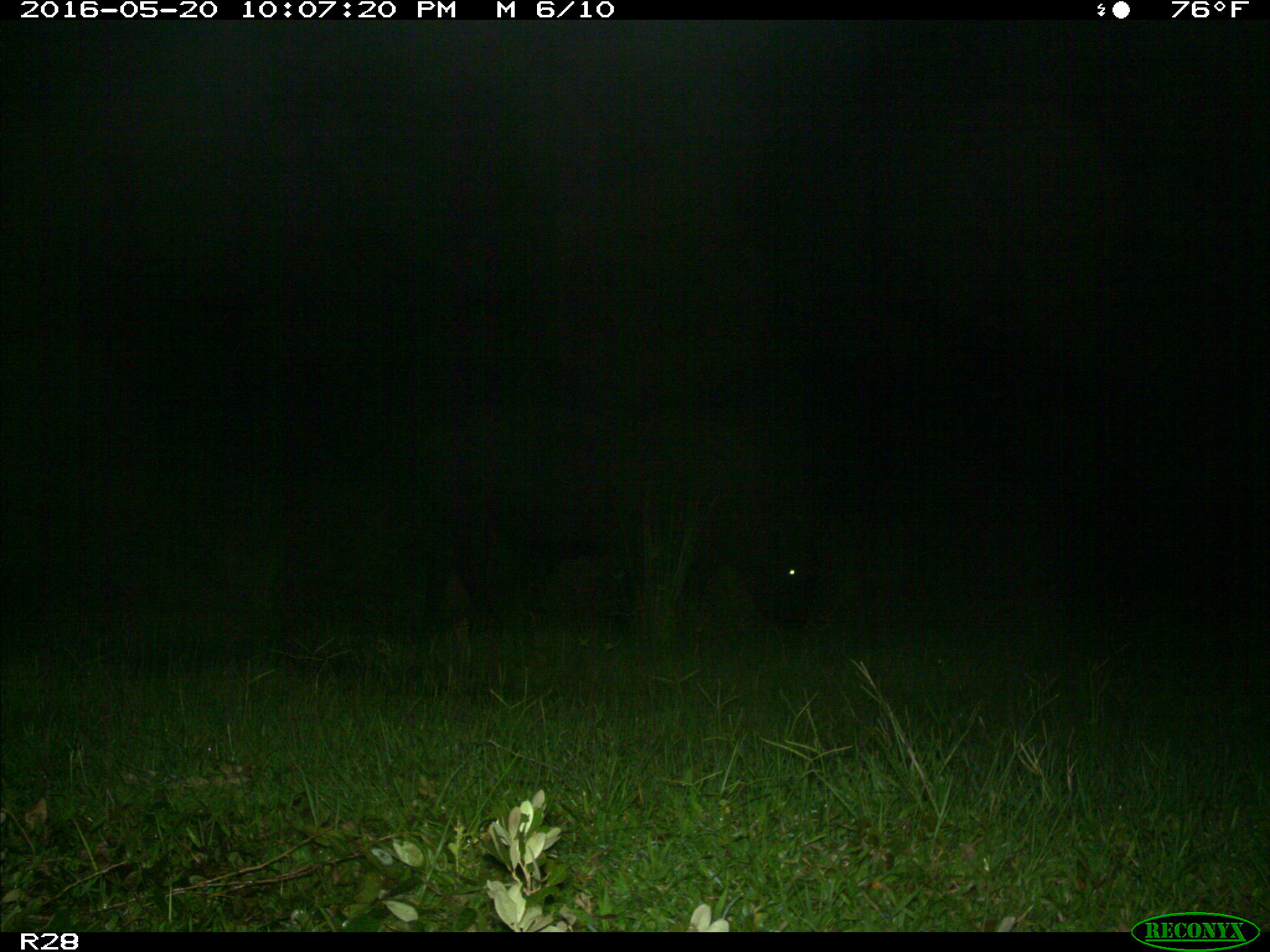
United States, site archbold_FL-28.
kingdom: Animalia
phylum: Chordata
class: Mammalia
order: Artiodactyla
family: Bovidae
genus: Bos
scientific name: Bos taurus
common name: domestic cow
Bos taurus (domestic cow).